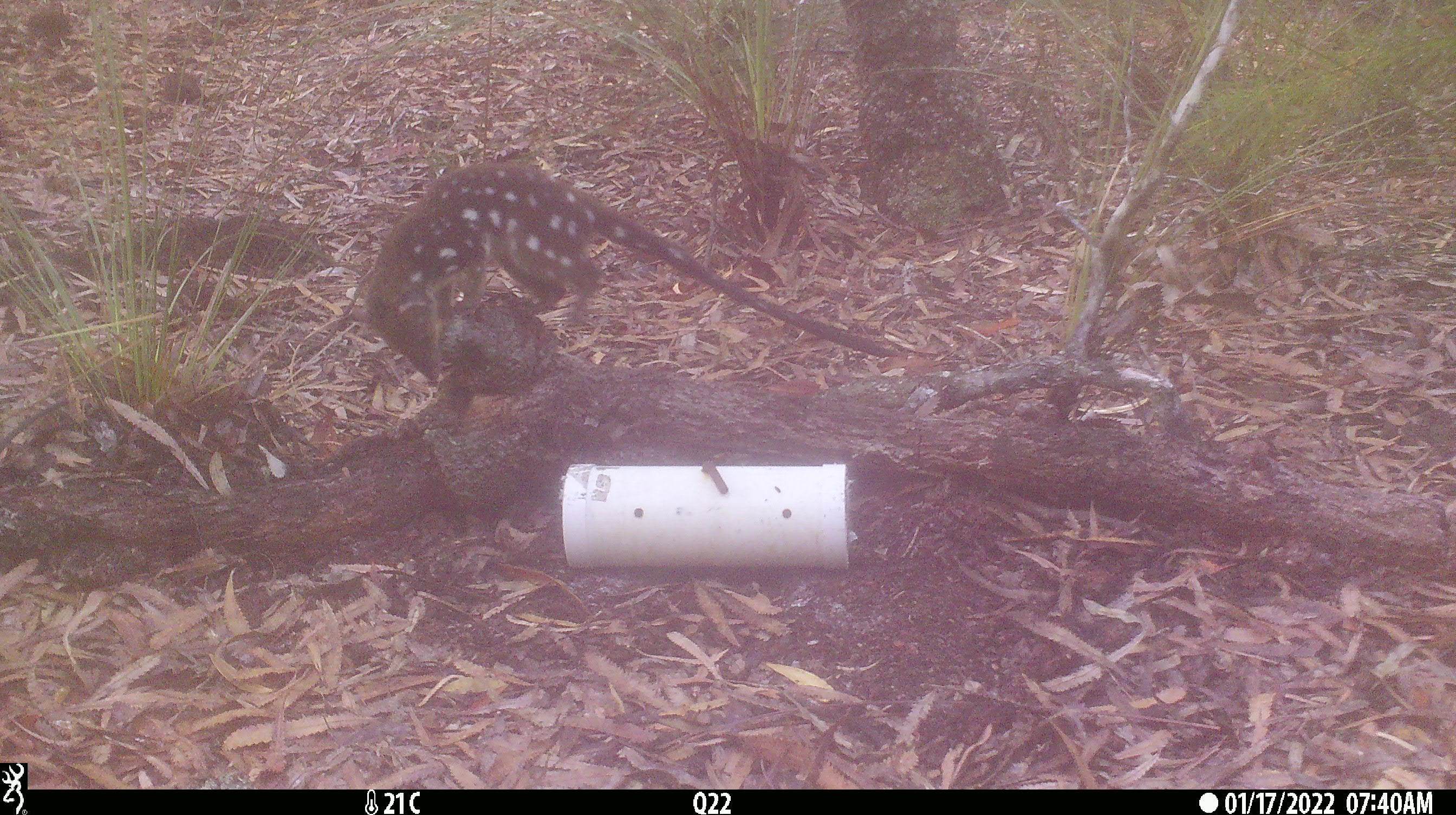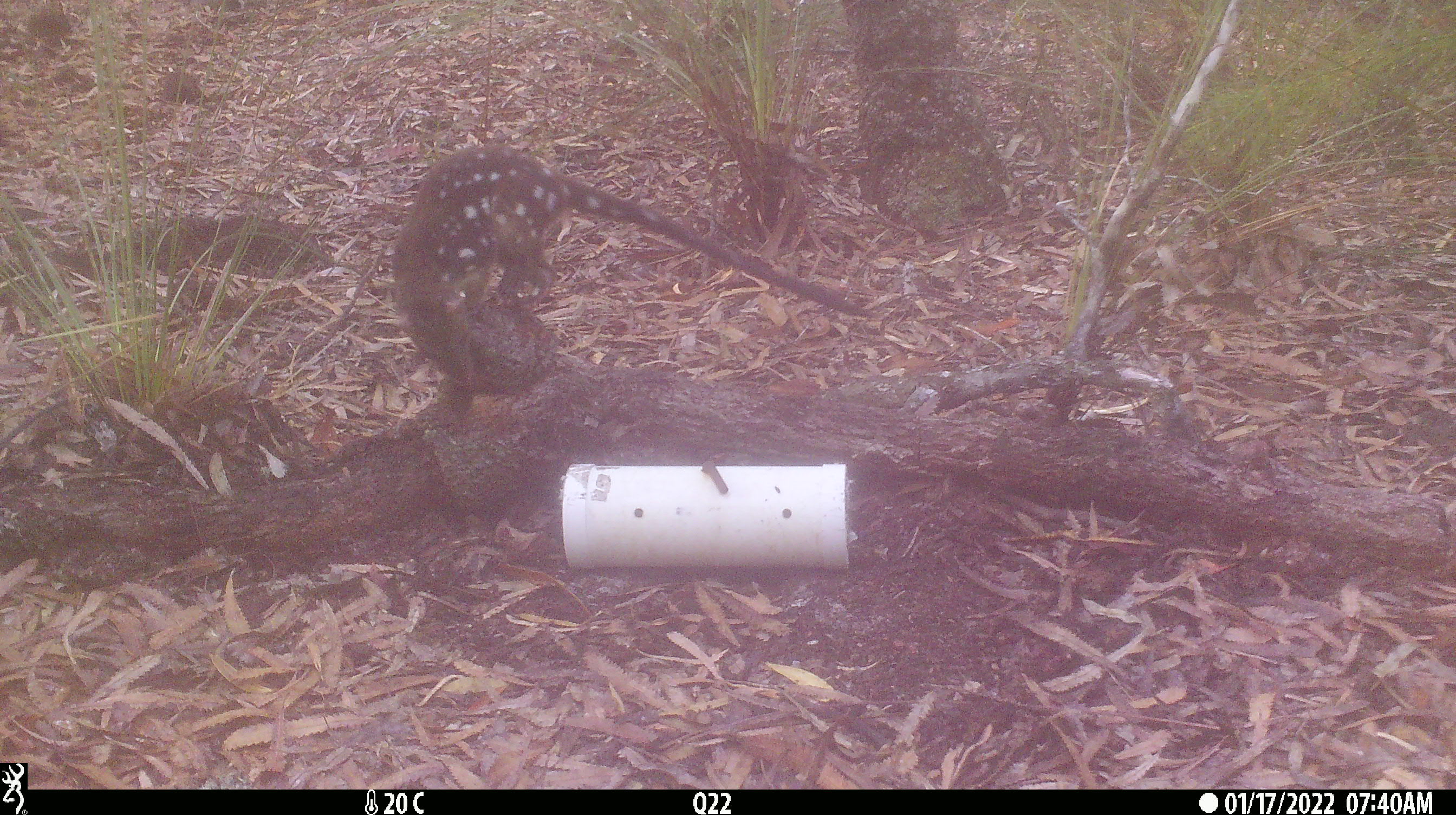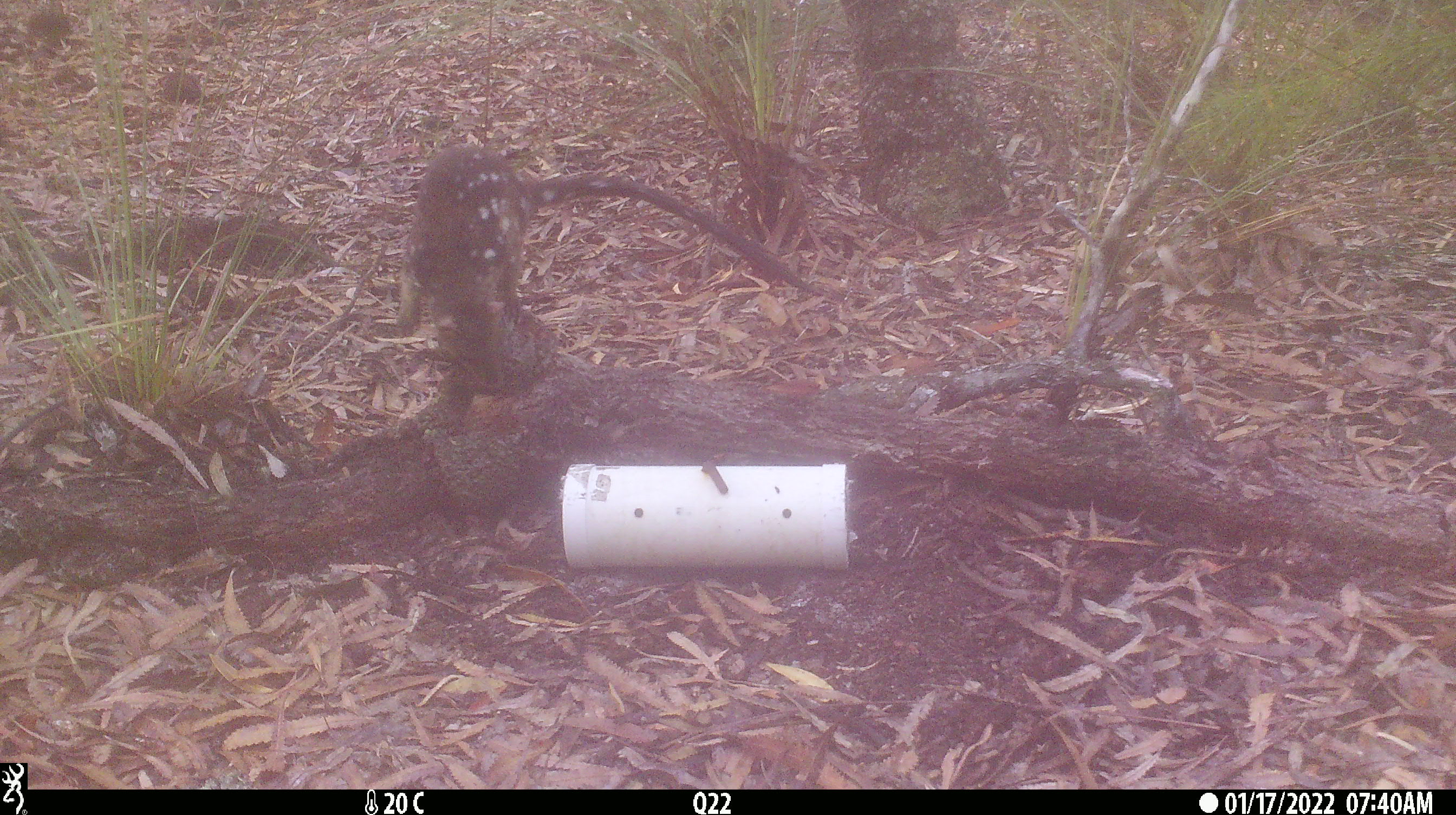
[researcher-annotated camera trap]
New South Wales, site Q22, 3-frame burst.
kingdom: Animalia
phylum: Chordata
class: Mammalia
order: Dasyuromorphia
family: Dasyuridae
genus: Dasyurus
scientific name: Dasyurus maculatus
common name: spotted-tailed quoll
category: quoll